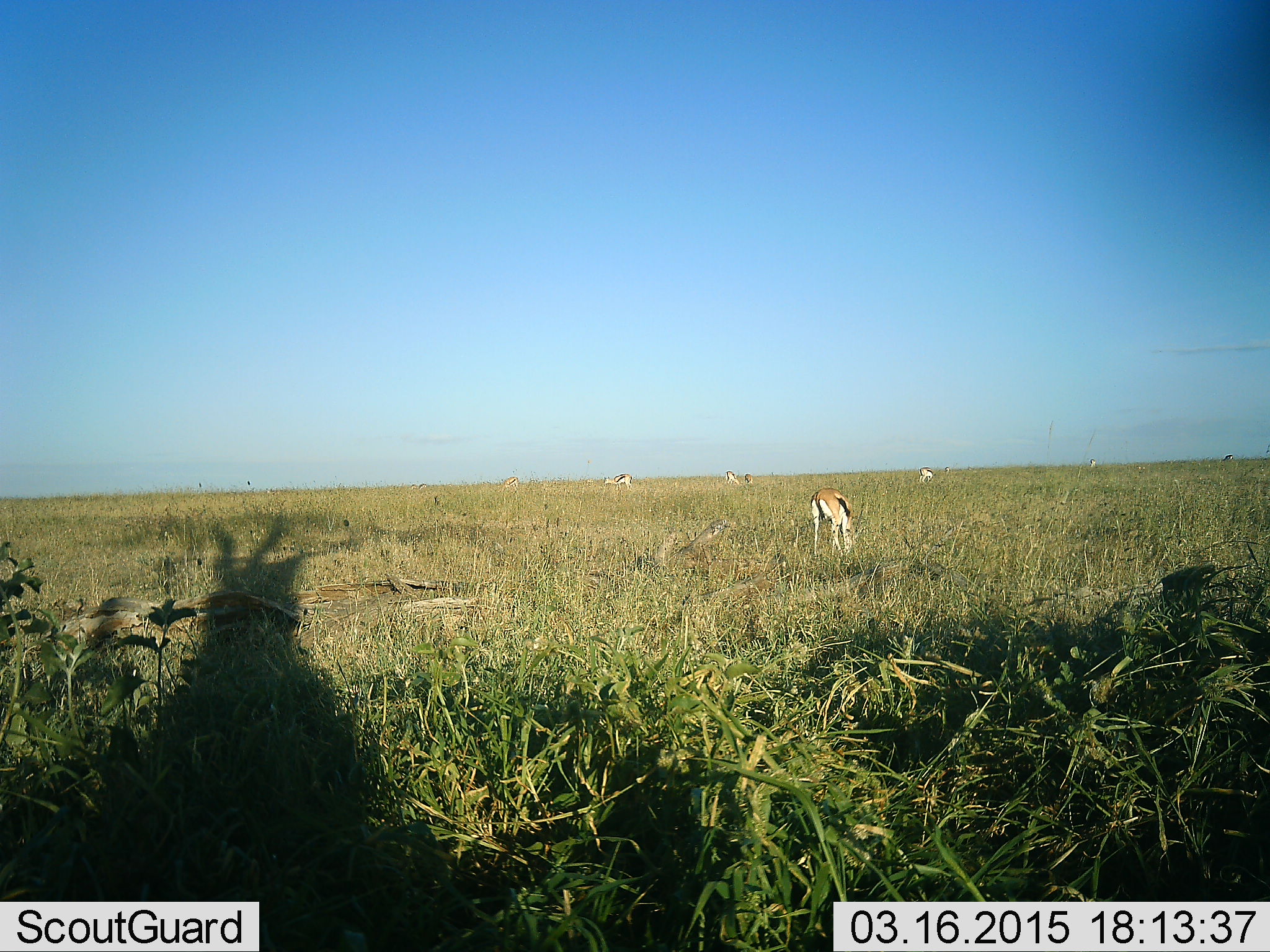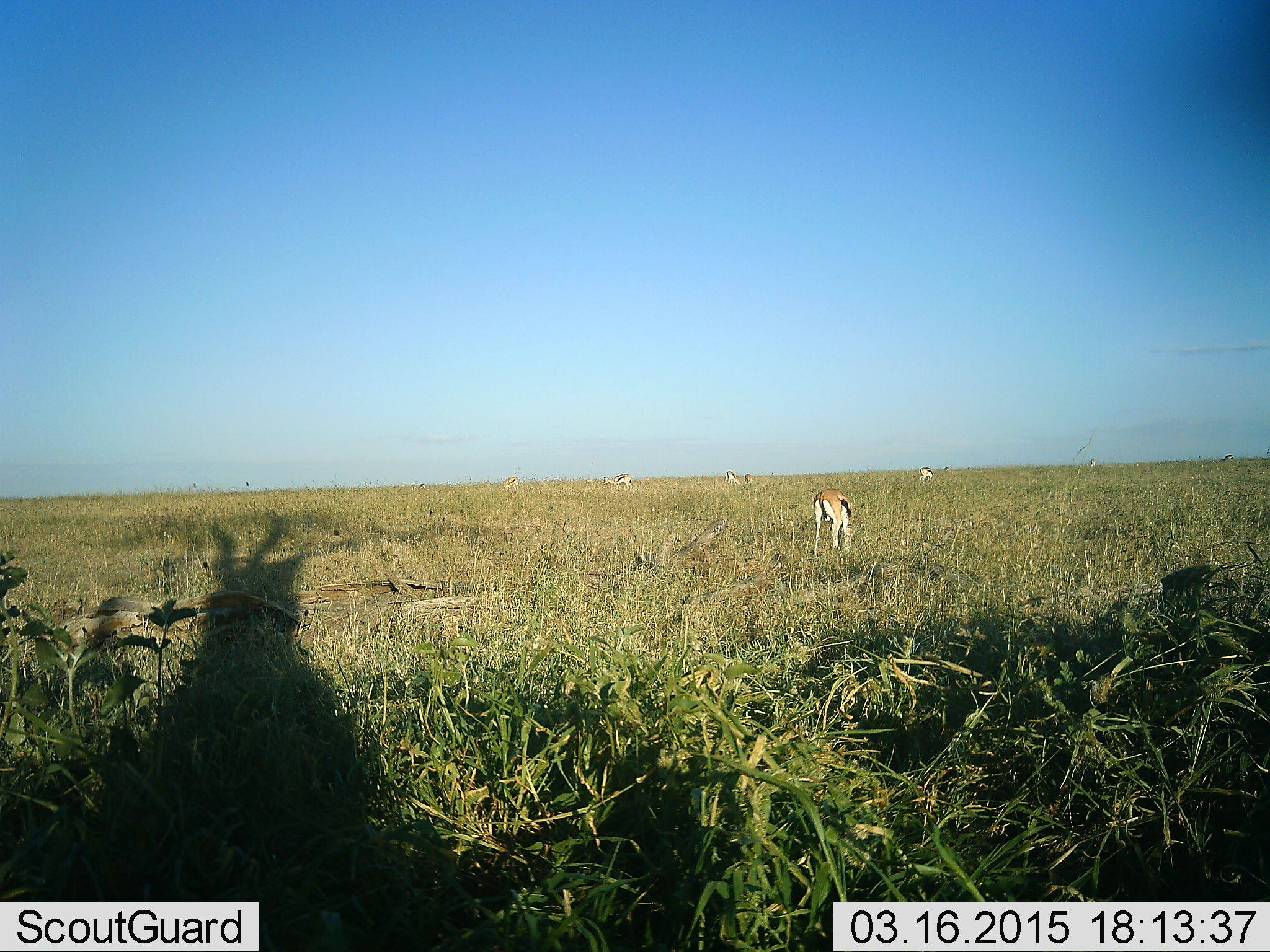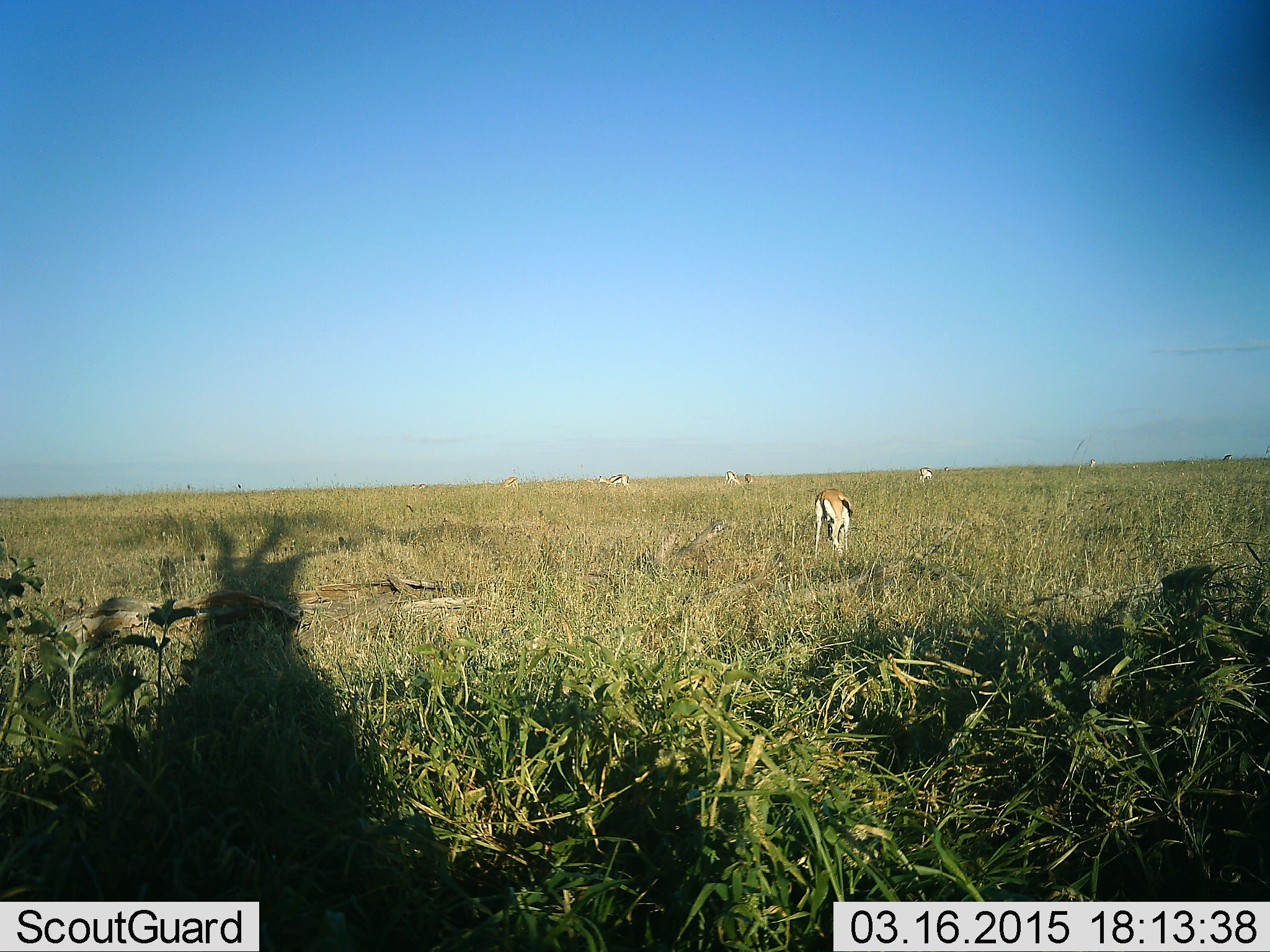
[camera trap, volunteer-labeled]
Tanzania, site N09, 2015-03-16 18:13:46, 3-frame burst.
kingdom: Animalia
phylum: Chordata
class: Mammalia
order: Artiodactyla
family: Bovidae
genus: Eudorcas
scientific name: Eudorcas thomsonii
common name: thomson's gazelle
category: gazellethomsons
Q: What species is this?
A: Gazellethomsons (thomson's gazelle) (Eudorcas thomsonii).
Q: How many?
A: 5.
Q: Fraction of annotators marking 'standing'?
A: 50%.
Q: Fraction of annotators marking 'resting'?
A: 0%.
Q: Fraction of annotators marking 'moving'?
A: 20%.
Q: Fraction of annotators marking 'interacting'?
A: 0%.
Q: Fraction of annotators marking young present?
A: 0%.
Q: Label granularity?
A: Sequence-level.